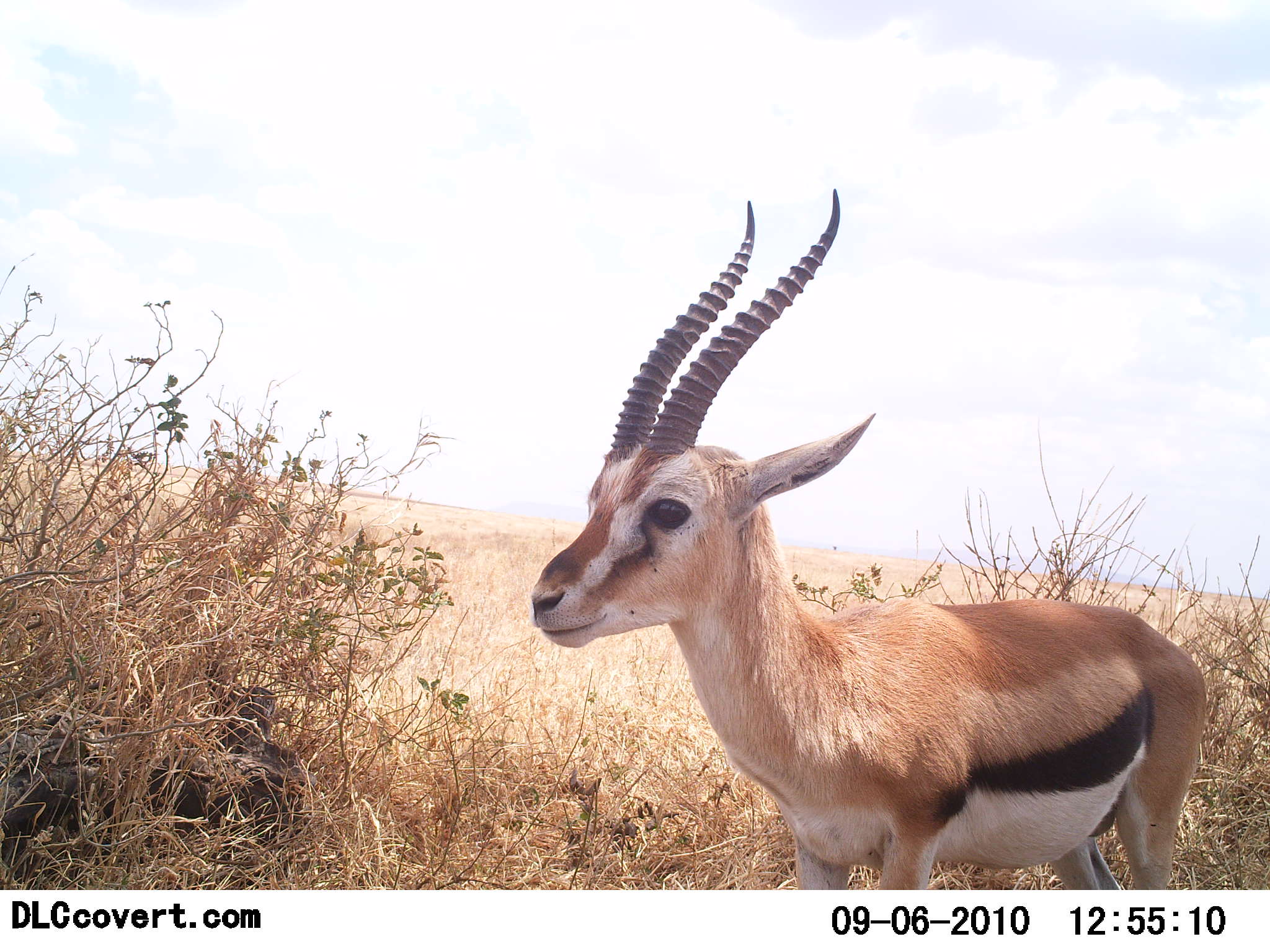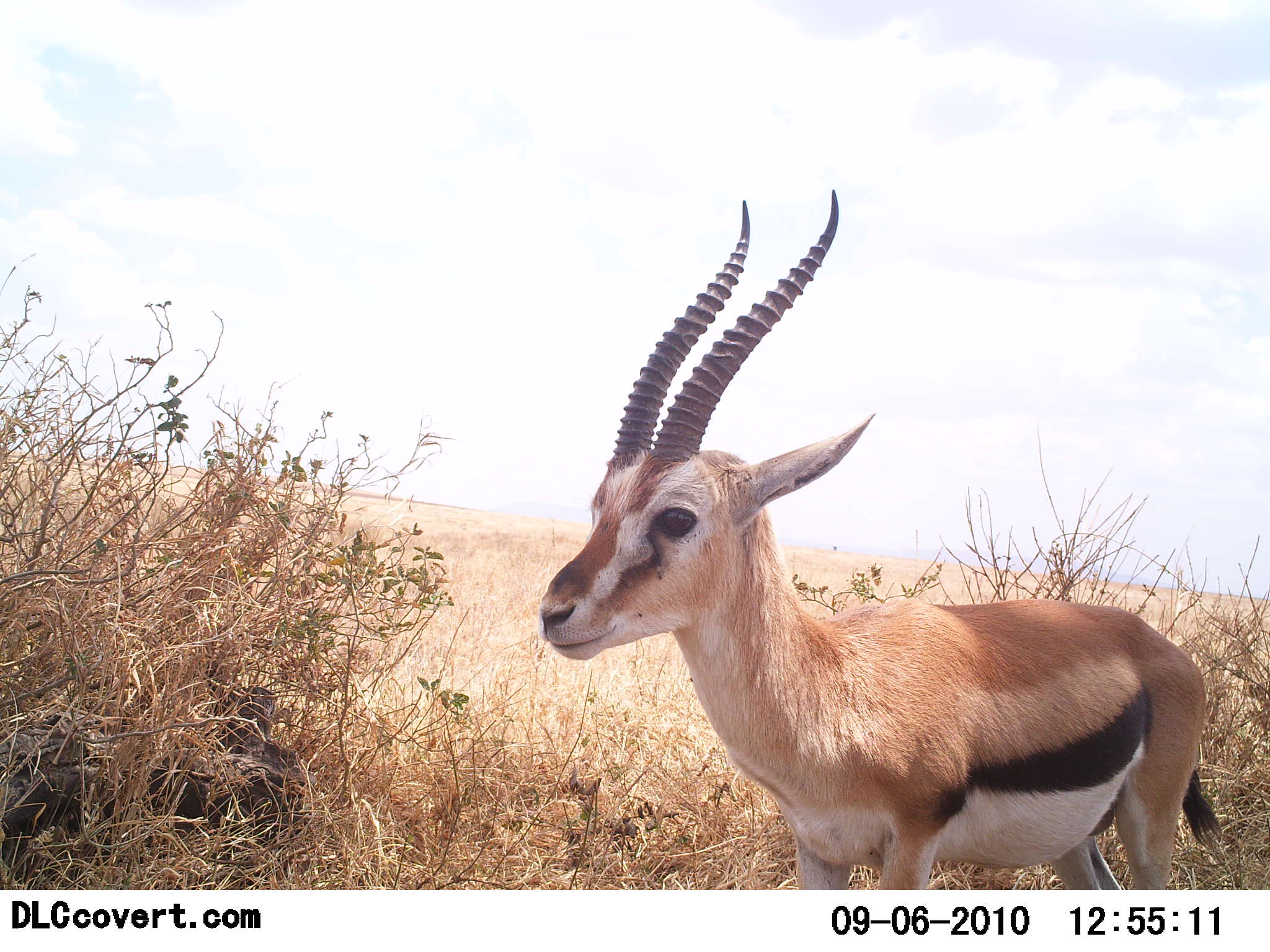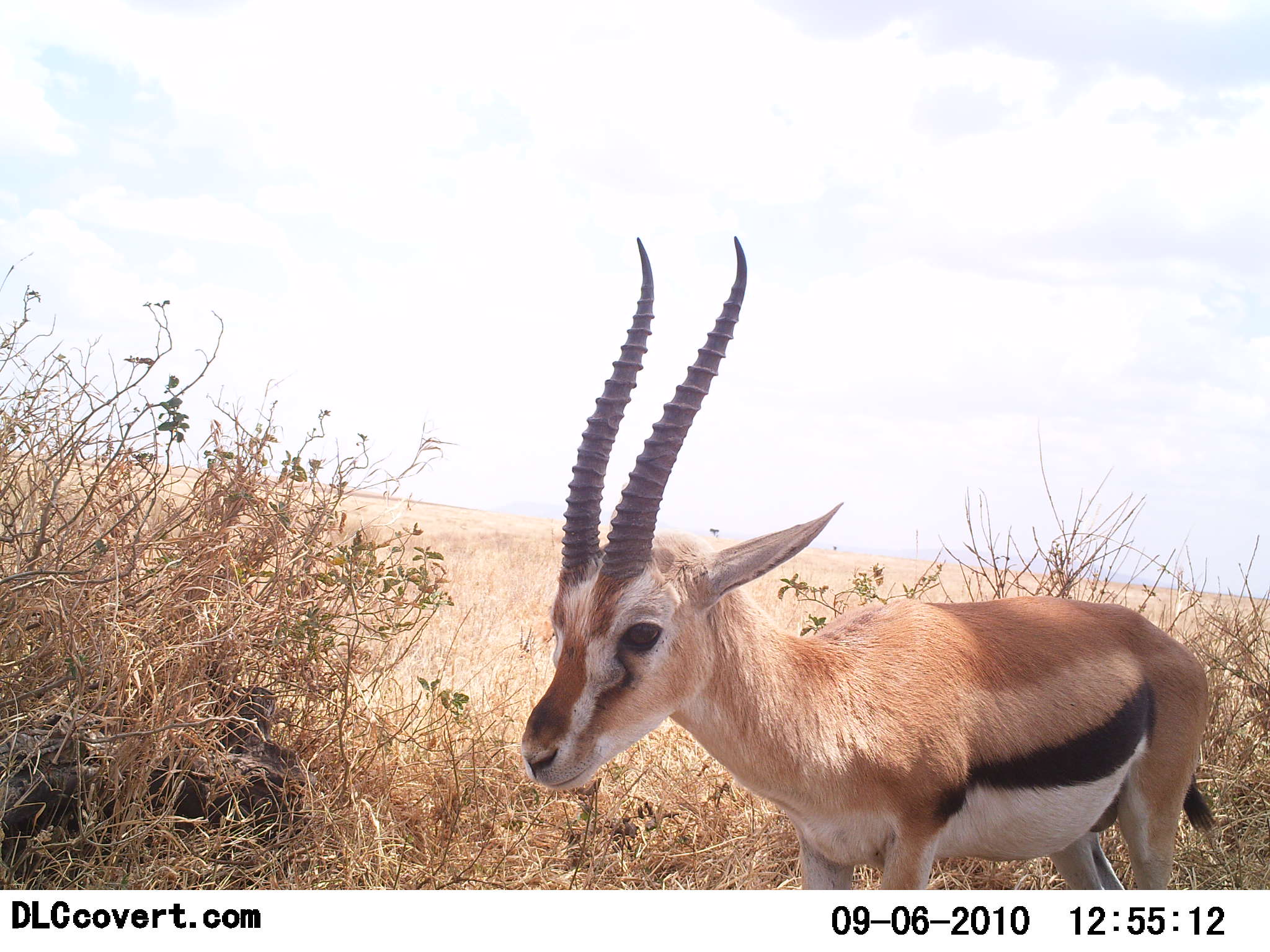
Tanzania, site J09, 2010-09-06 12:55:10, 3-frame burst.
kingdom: Animalia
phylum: Chordata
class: Mammalia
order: Artiodactyla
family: Bovidae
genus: Eudorcas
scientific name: Eudorcas thomsonii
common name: thomson's gazelle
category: gazellethomsons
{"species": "gazellethomsons (thomson's gazelle) (Eudorcas thomsonii)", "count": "1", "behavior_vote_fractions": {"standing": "89%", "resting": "0%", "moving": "11%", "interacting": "0%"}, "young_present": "6%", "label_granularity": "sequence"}